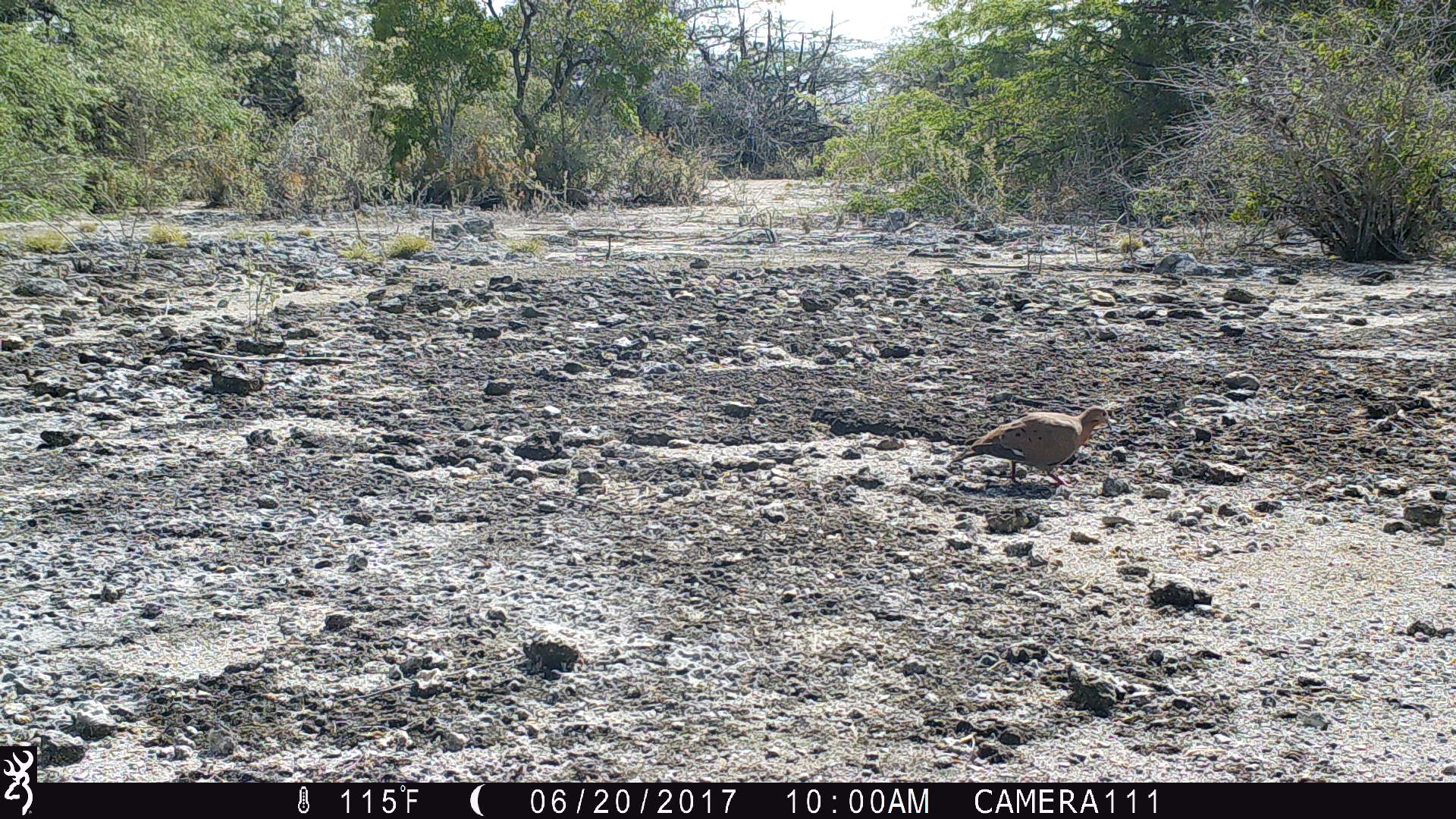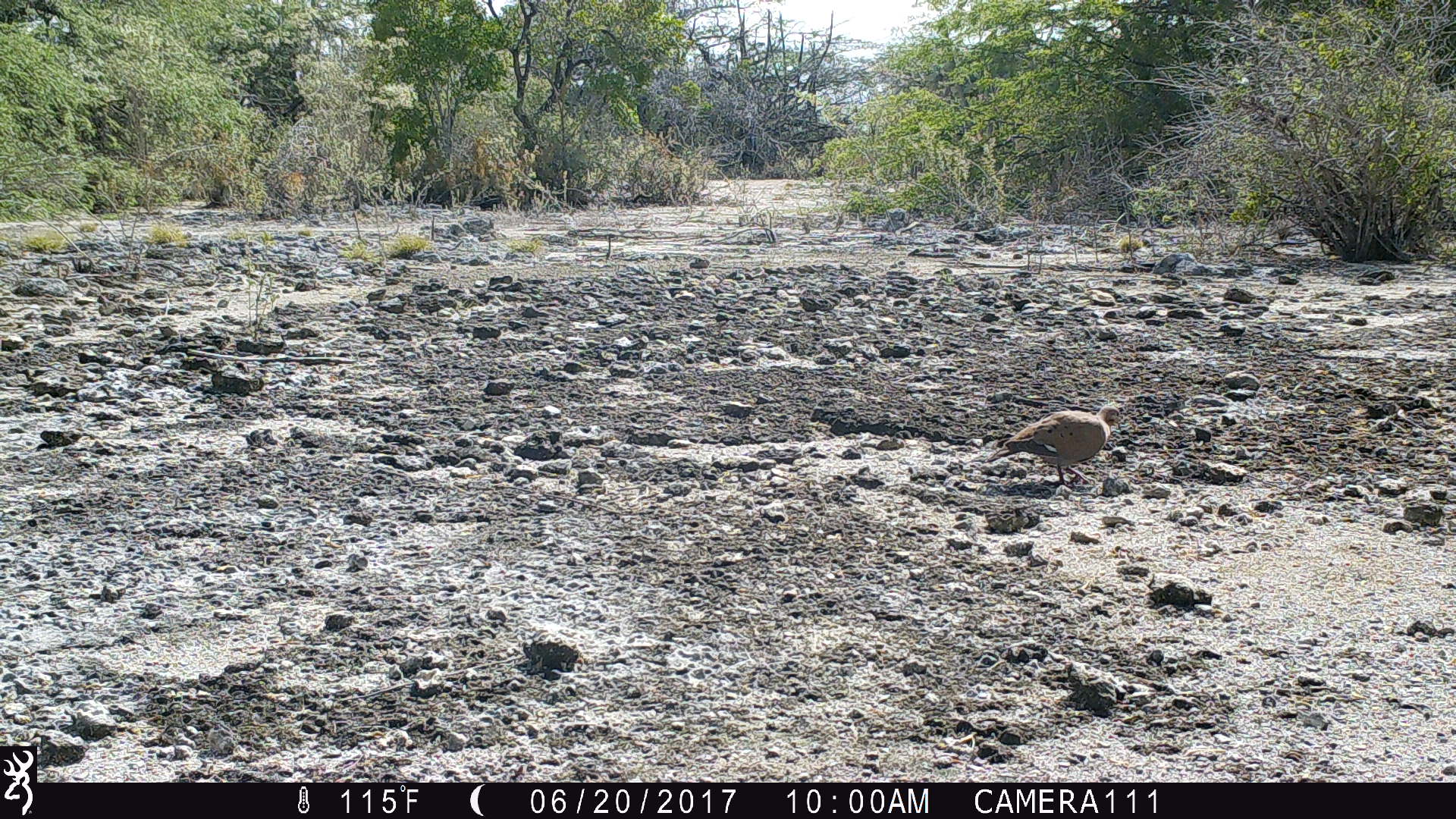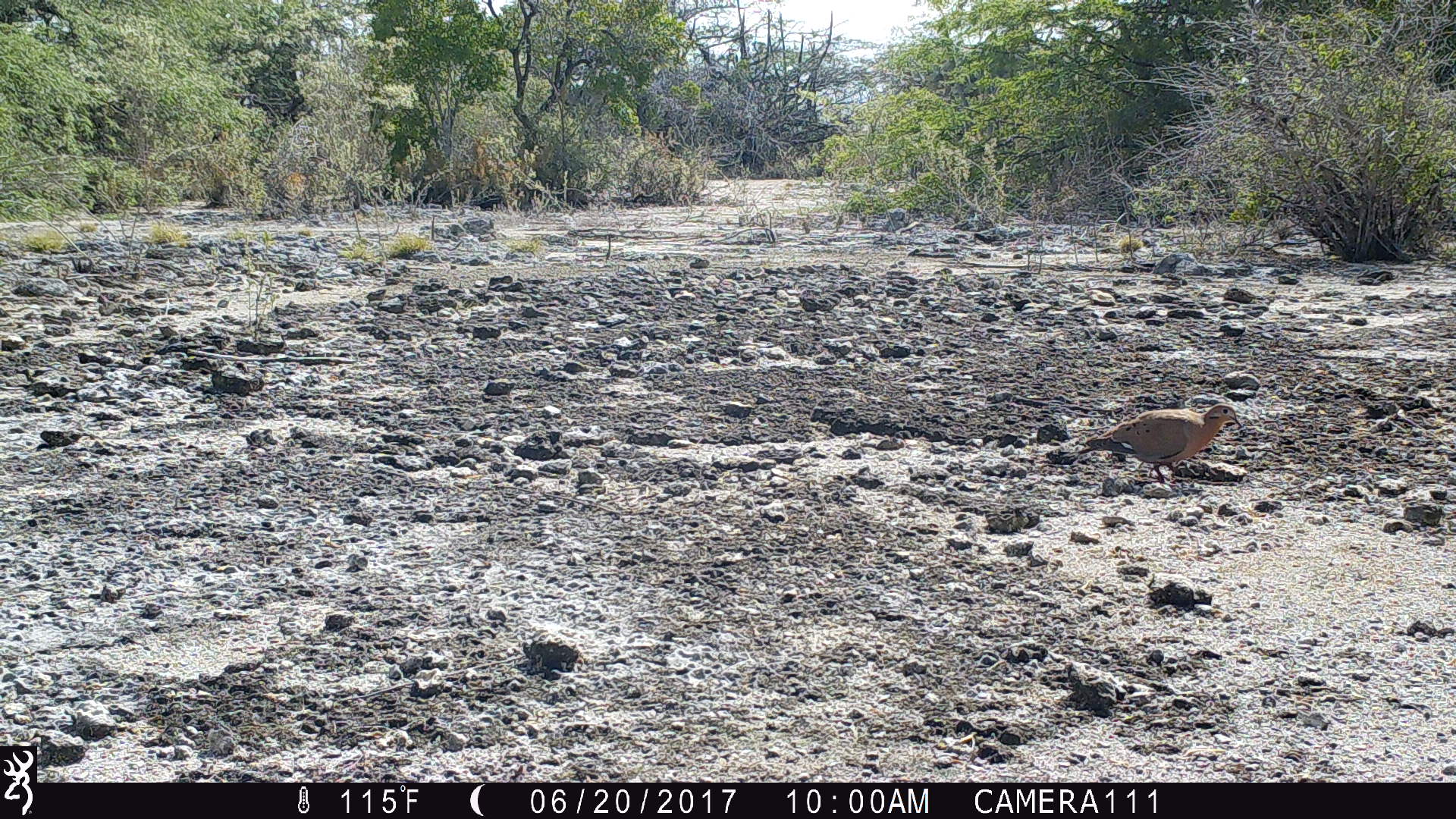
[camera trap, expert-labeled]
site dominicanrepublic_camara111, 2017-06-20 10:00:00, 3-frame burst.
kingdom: Animalia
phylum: Chordata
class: Aves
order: Columbiformes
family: Columbidae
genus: Zenaida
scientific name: Zenaida asiatica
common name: white-winged dove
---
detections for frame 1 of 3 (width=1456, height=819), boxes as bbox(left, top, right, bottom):
white-winged dove: bbox(950, 395, 1124, 494)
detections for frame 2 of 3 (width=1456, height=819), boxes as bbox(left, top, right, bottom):
white-winged dove: bbox(987, 403, 1126, 494)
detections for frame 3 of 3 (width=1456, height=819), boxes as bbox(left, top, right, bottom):
white-winged dove: bbox(1076, 403, 1240, 490)